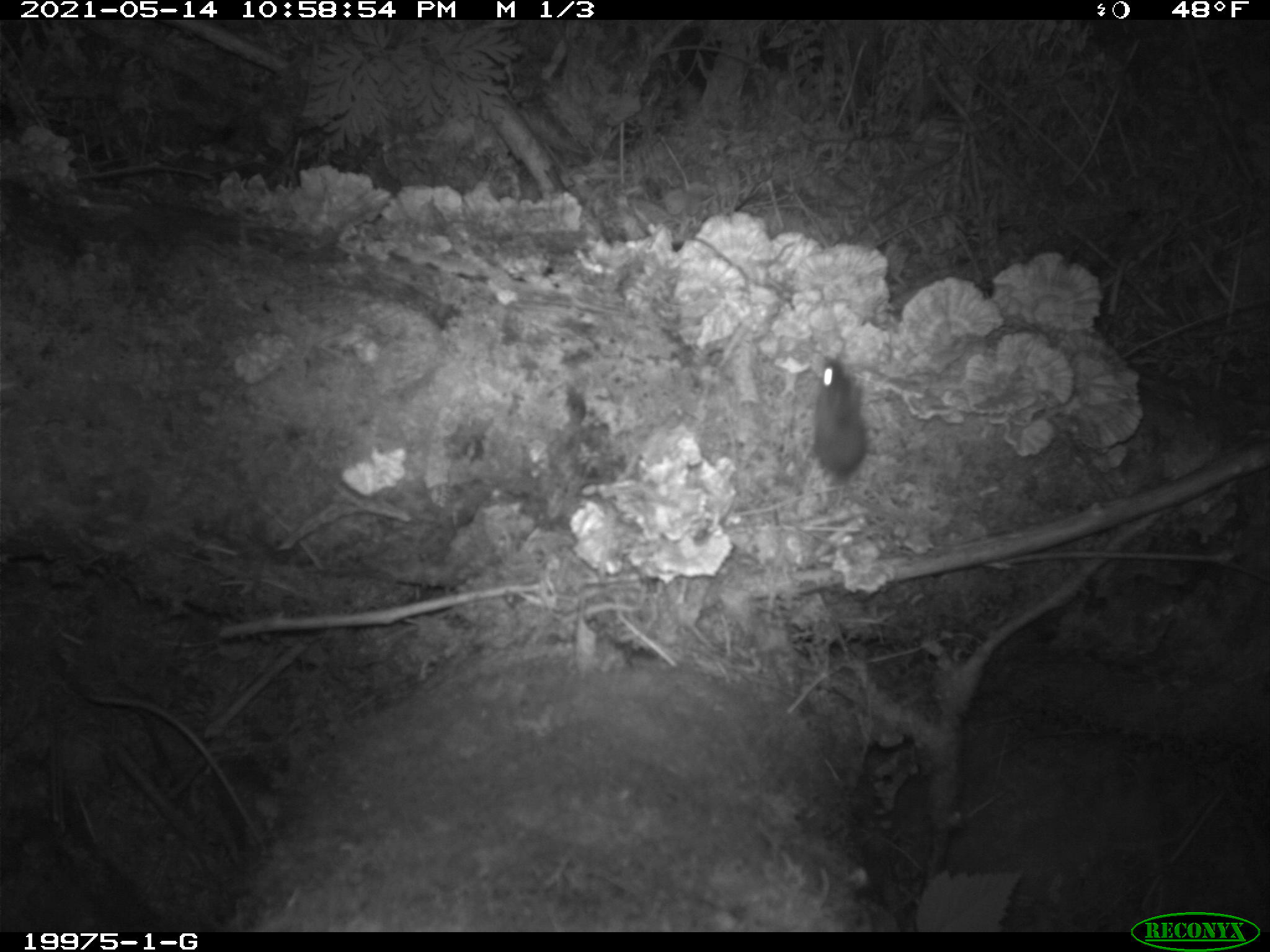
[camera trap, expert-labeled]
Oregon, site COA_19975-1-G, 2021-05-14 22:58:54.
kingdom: Animalia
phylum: Chordata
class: Mammalia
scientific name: Mammalia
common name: small mammal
Small mammal (Mammalia).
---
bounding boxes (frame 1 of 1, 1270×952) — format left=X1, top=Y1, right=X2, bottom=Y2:
small mammal: left=809, top=352, right=924, bottom=530